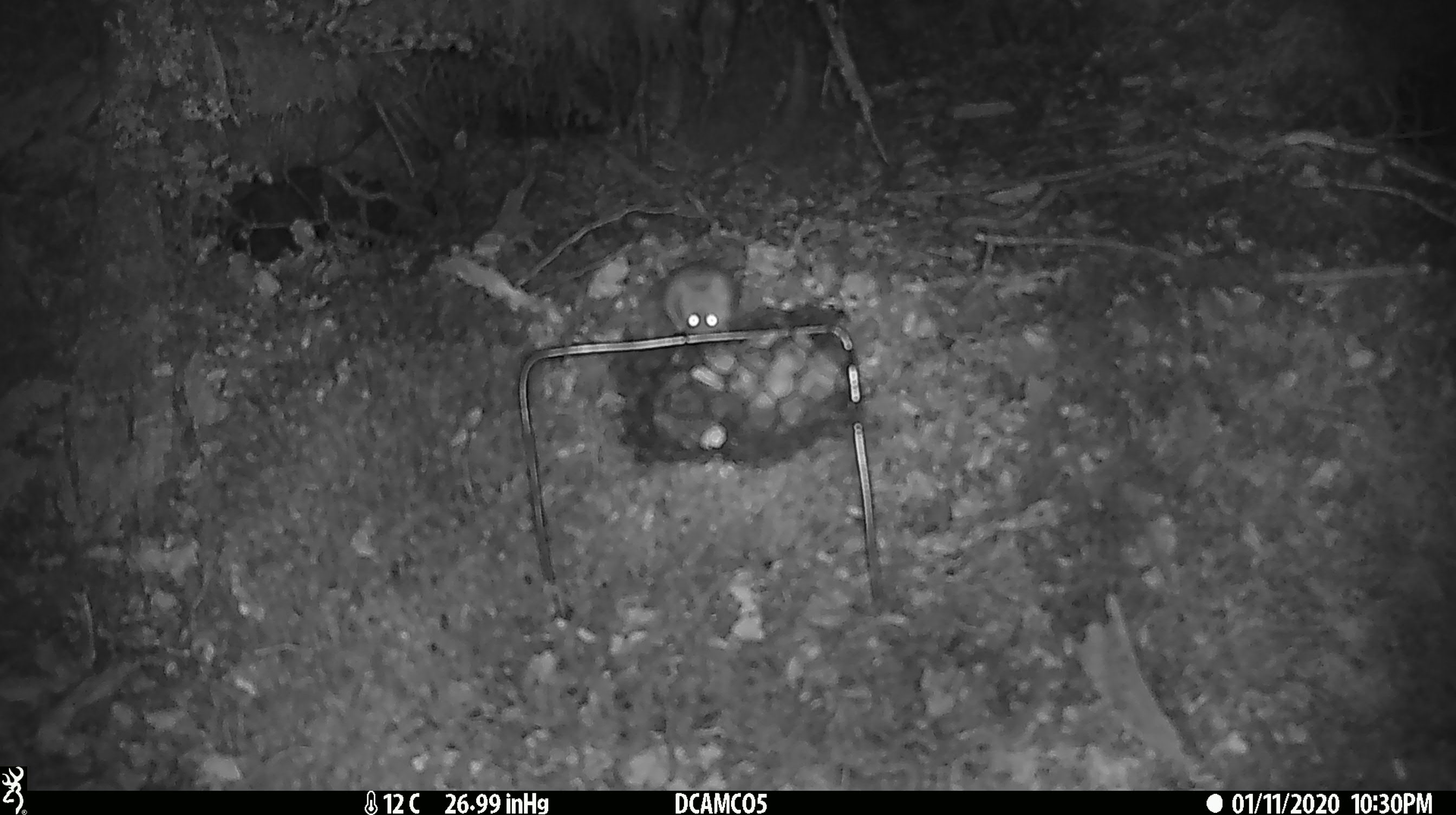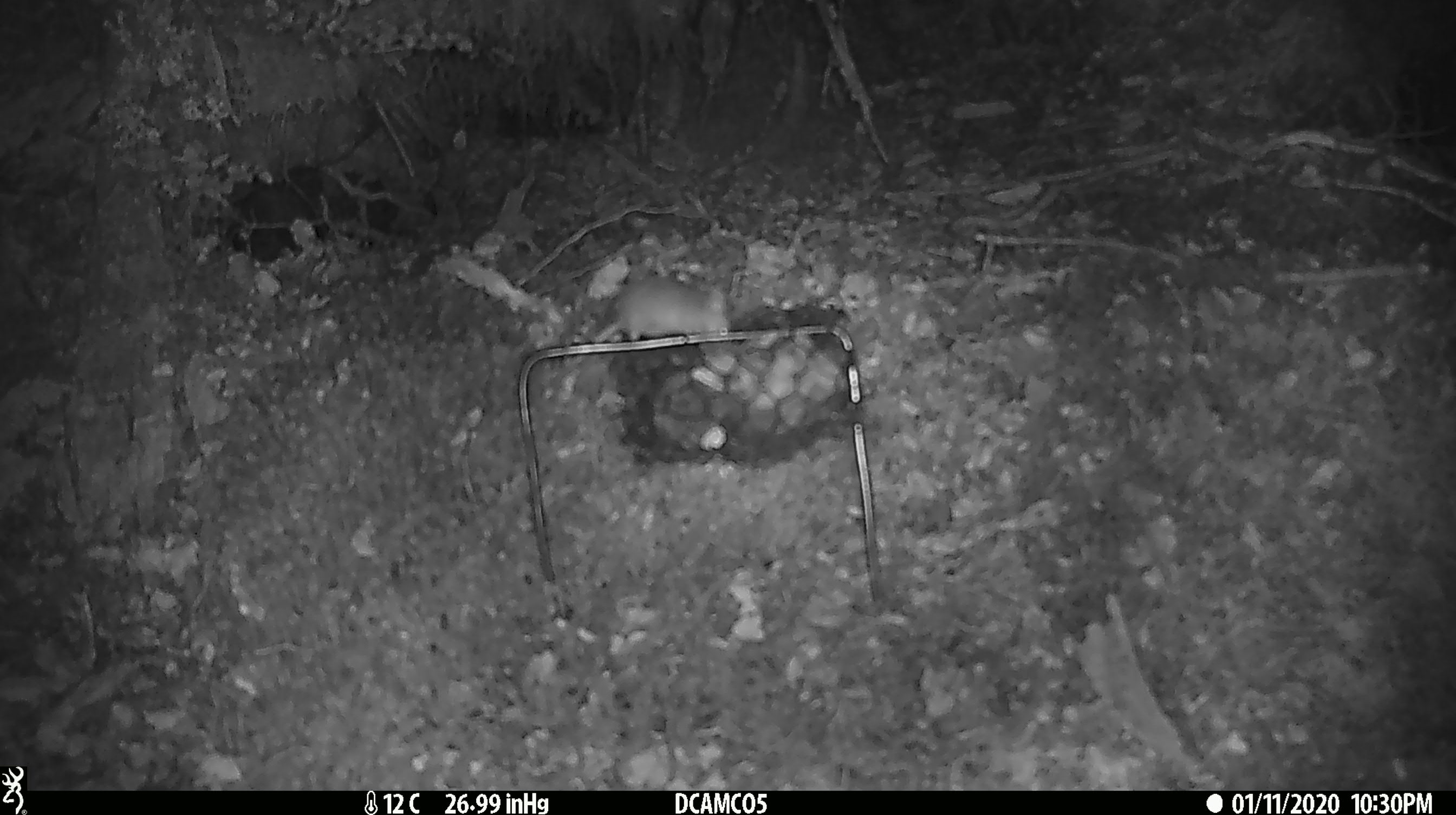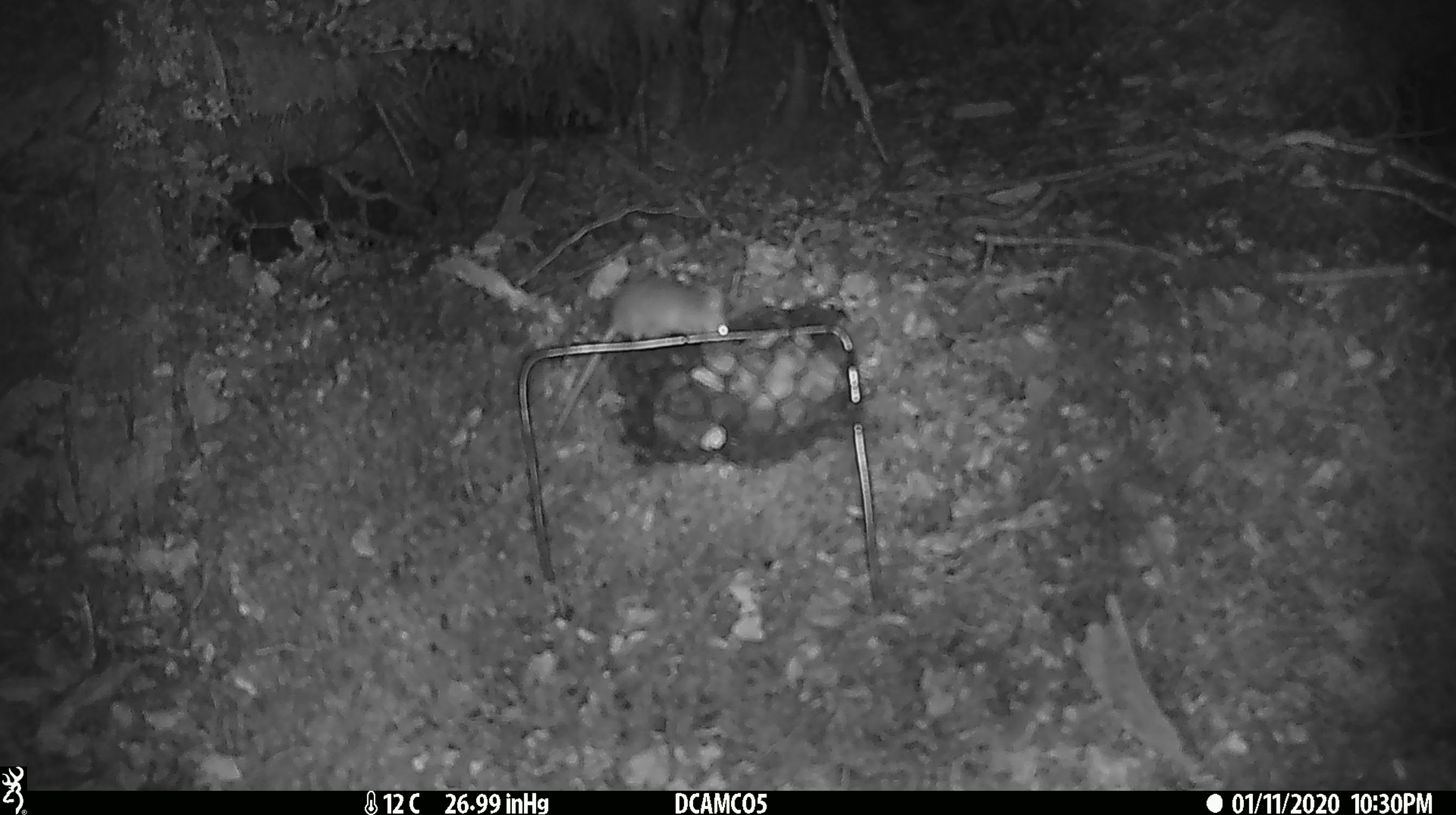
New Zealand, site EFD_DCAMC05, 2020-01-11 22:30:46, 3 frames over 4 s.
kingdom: Animalia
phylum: Chordata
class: Mammalia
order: Rodentia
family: Muridae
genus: Mus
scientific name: Mus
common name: mouse